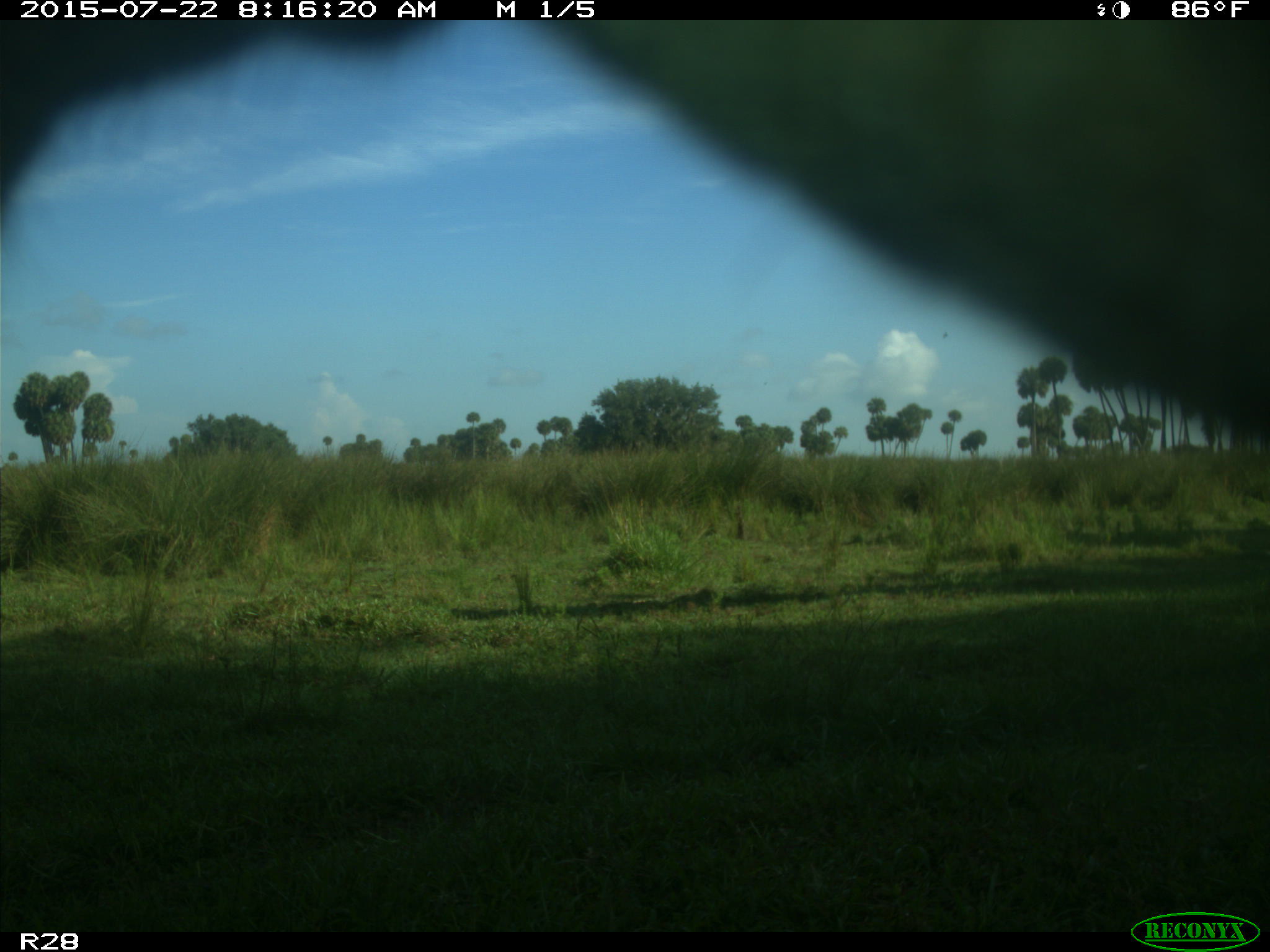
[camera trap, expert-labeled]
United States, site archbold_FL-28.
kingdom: Animalia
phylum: Chordata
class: Mammalia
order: Artiodactyla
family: Bovidae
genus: Bos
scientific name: Bos taurus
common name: domestic cow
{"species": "Bos taurus (domestic cow)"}